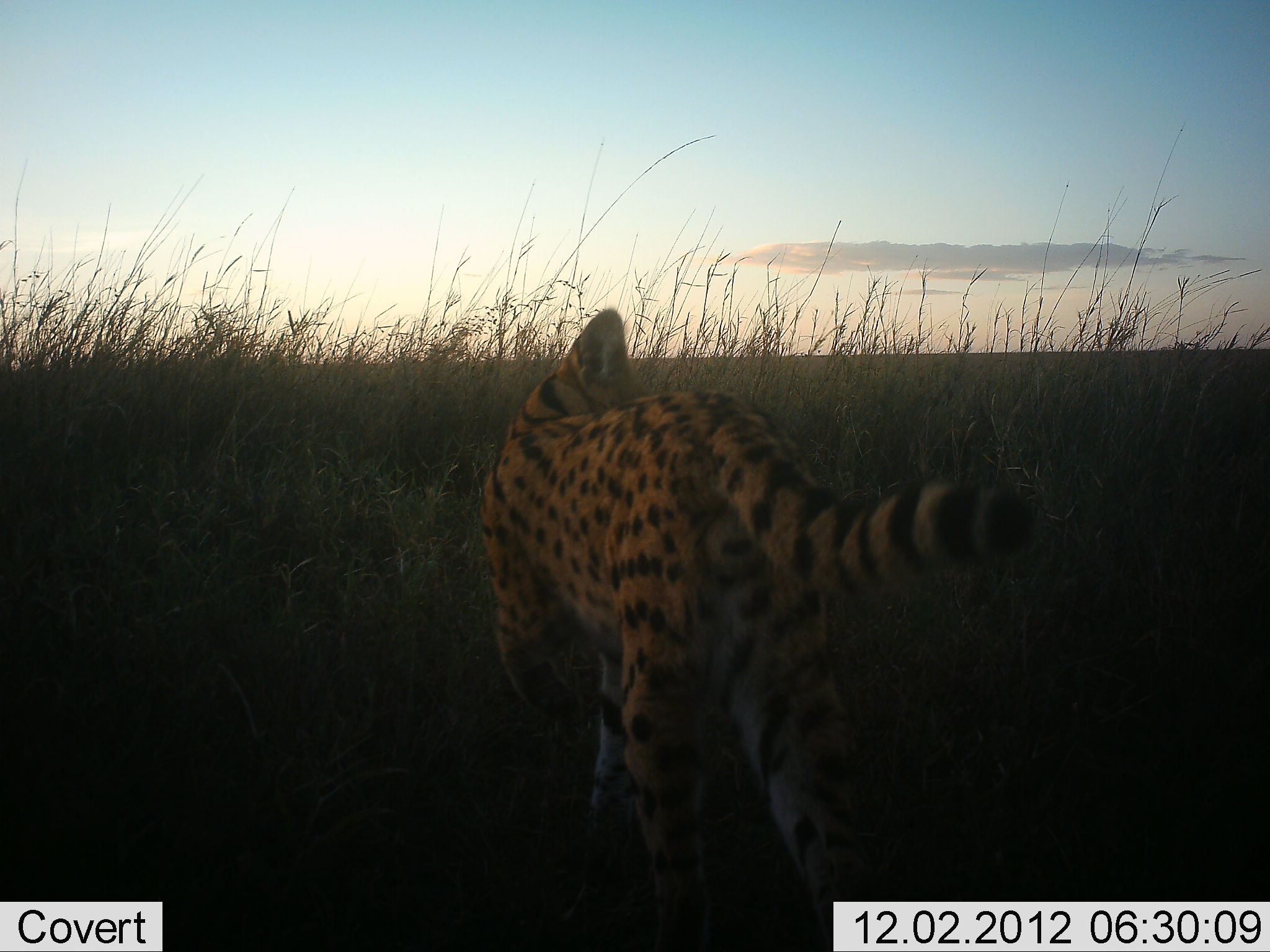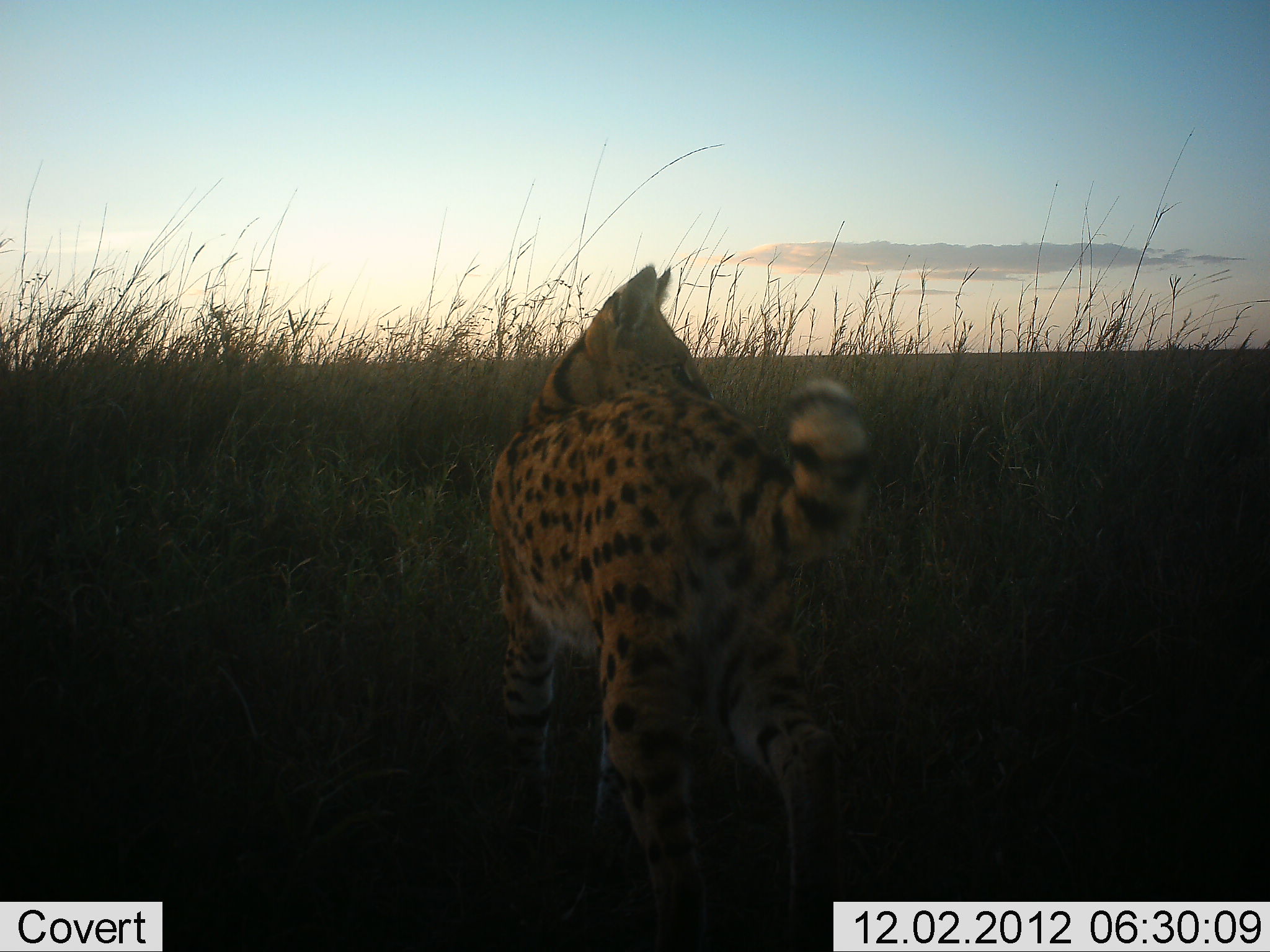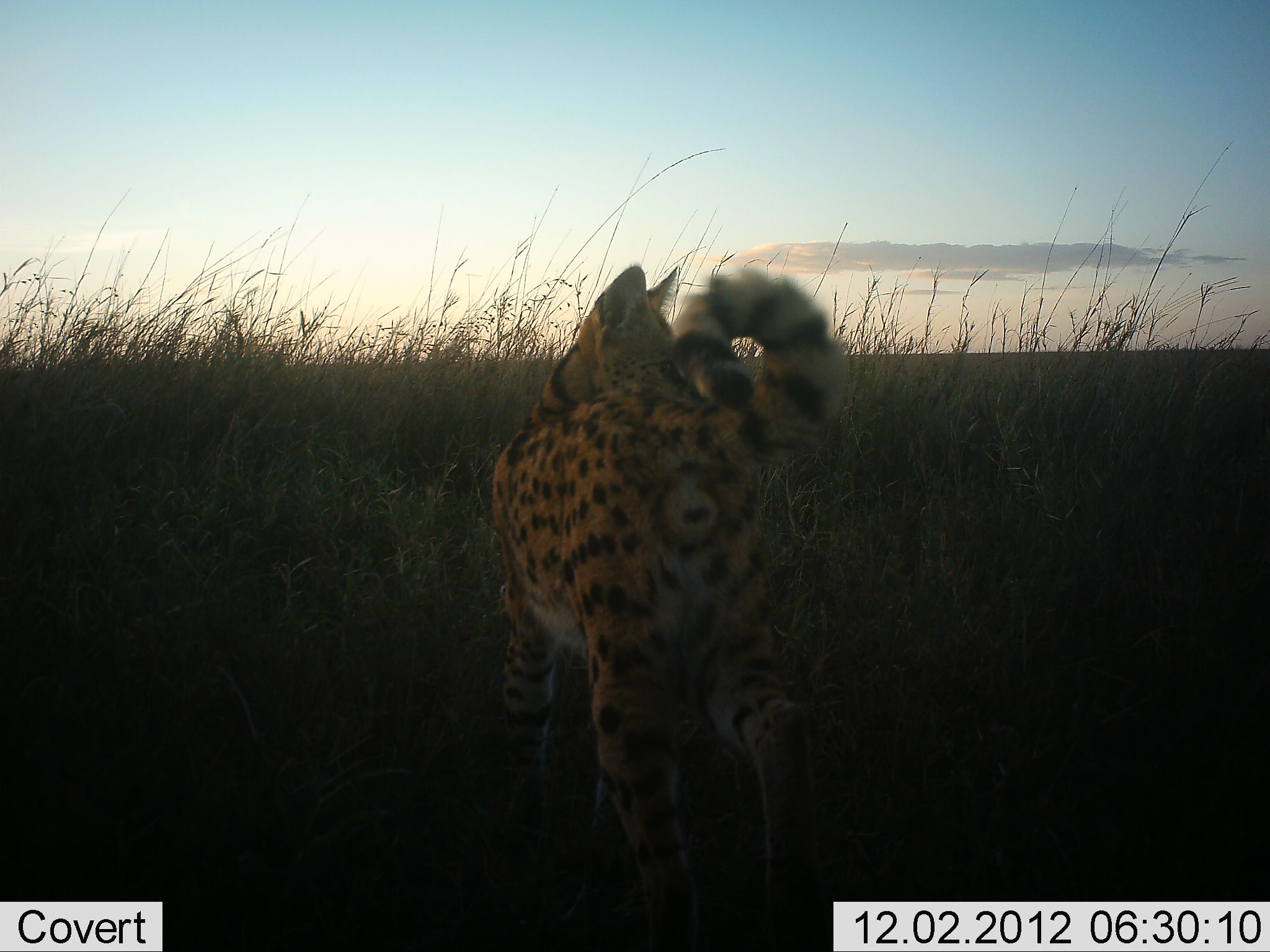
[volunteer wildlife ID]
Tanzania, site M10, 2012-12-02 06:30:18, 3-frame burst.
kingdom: Animalia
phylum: Chordata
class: Mammalia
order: Carnivora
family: Felidae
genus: Leptailurus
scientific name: Leptailurus serval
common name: serval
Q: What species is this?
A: Serval (Leptailurus serval).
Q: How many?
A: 1.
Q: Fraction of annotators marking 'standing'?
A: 82%.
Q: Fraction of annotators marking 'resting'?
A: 0%.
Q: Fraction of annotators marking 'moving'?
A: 27%.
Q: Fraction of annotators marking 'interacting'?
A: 9%.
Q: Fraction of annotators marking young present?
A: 0%.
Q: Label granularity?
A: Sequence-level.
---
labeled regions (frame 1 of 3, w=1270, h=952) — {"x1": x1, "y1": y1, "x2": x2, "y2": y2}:
animal: {"x1": 467, "y1": 301, "x2": 1045, "y2": 951}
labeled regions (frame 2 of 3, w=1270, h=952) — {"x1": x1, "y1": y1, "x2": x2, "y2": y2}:
animal: {"x1": 459, "y1": 257, "x2": 876, "y2": 950}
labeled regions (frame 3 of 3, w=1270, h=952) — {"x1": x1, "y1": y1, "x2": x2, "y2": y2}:
animal: {"x1": 459, "y1": 259, "x2": 852, "y2": 952}